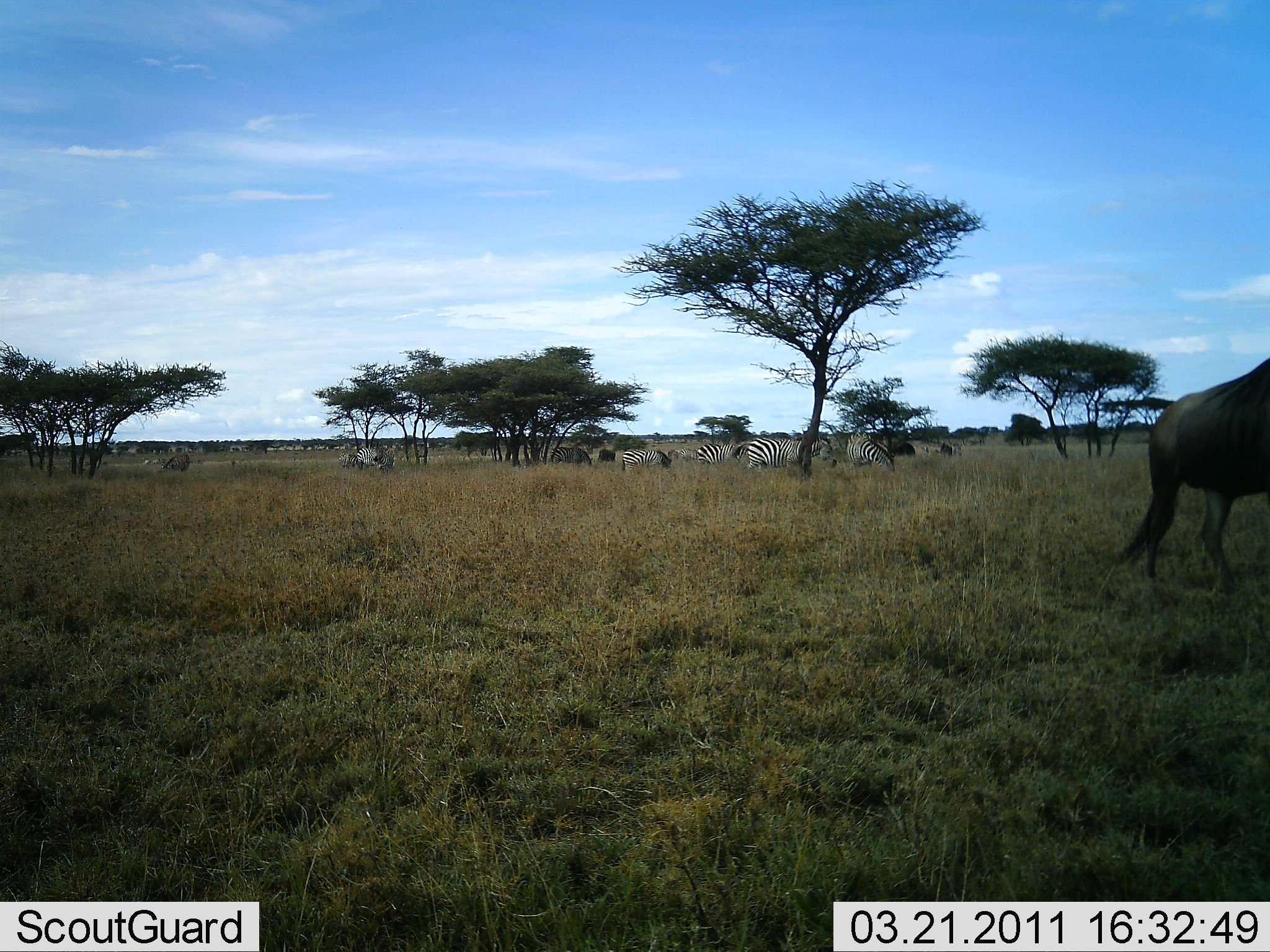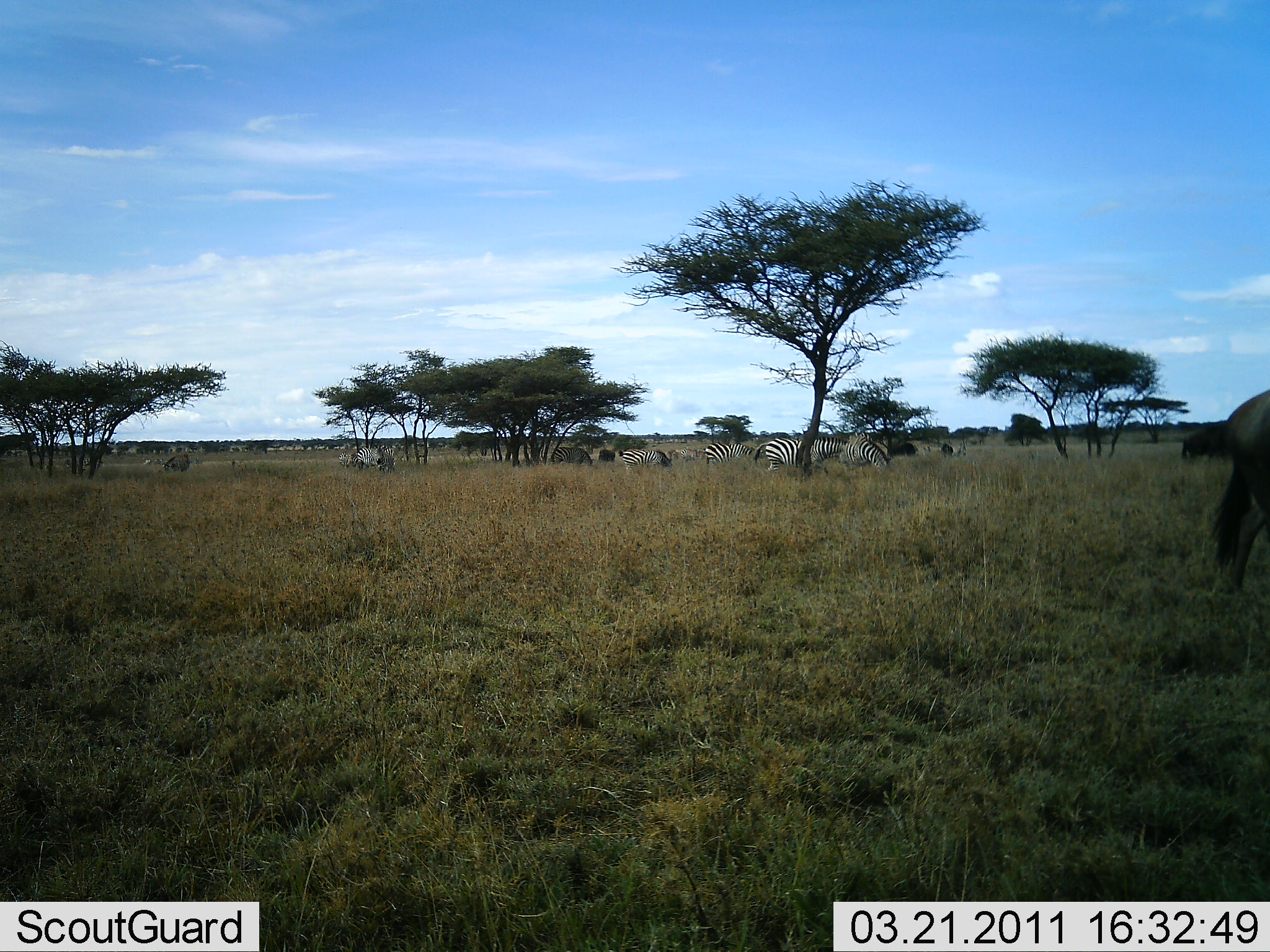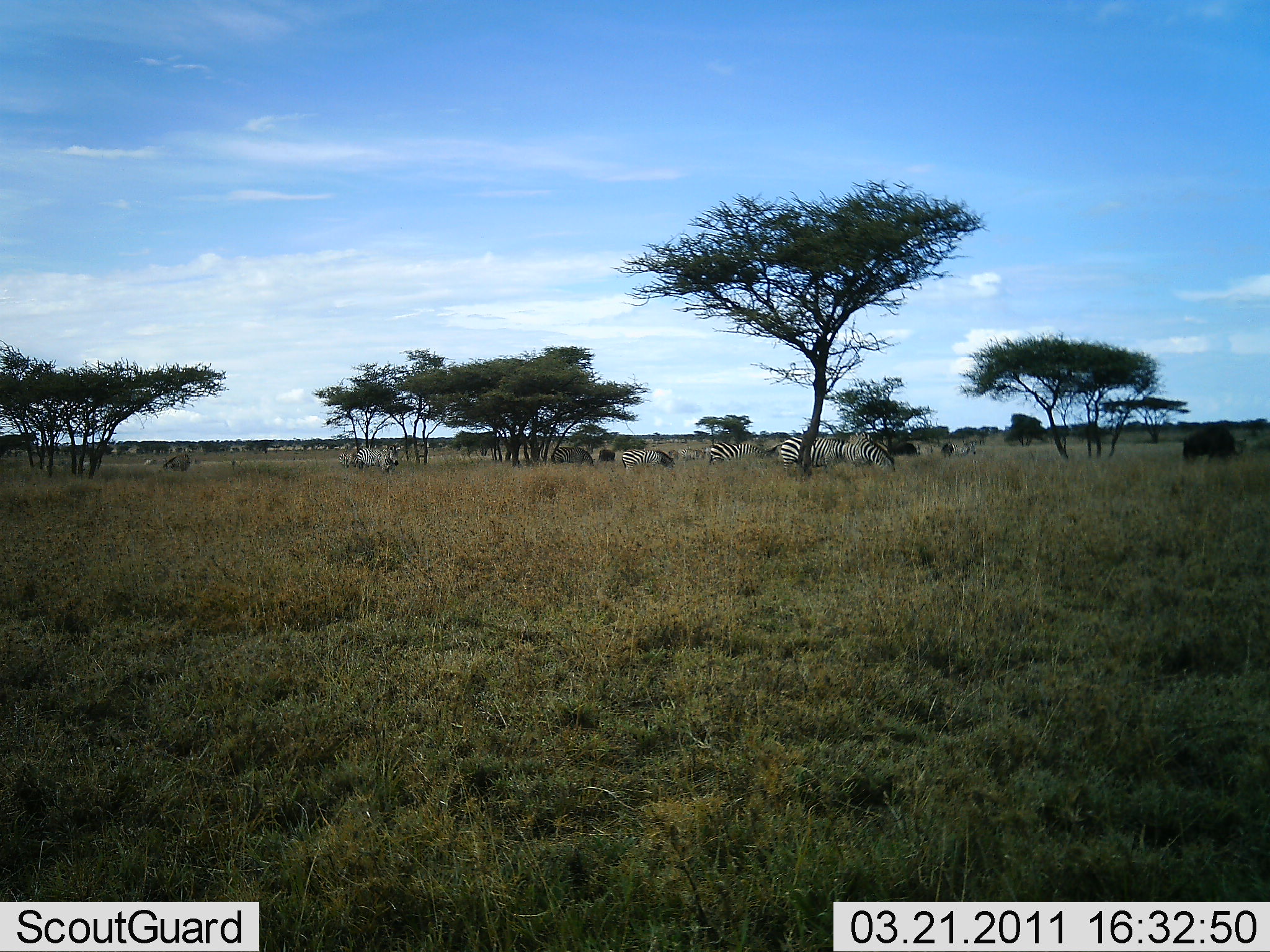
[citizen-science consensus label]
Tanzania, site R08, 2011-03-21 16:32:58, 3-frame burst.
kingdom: Animalia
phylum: Chordata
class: Mammalia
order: Artiodactyla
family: Bovidae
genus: Connochaetes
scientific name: Connochaetes taurinus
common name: blue wildebeest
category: wildebeest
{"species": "wildebeest (blue wildebeest) (Connochaetes taurinus)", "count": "2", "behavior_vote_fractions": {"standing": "23%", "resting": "0%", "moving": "69%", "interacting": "0%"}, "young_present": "0%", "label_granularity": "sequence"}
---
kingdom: Animalia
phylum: Chordata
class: Mammalia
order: Perissodactyla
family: Equidae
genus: Equus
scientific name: Equus quagga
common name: plains zebra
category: zebra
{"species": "zebra (plains zebra) (Equus quagga)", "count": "7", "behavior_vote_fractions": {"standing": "27%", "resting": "0%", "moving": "27%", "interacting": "0%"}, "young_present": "0%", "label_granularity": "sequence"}